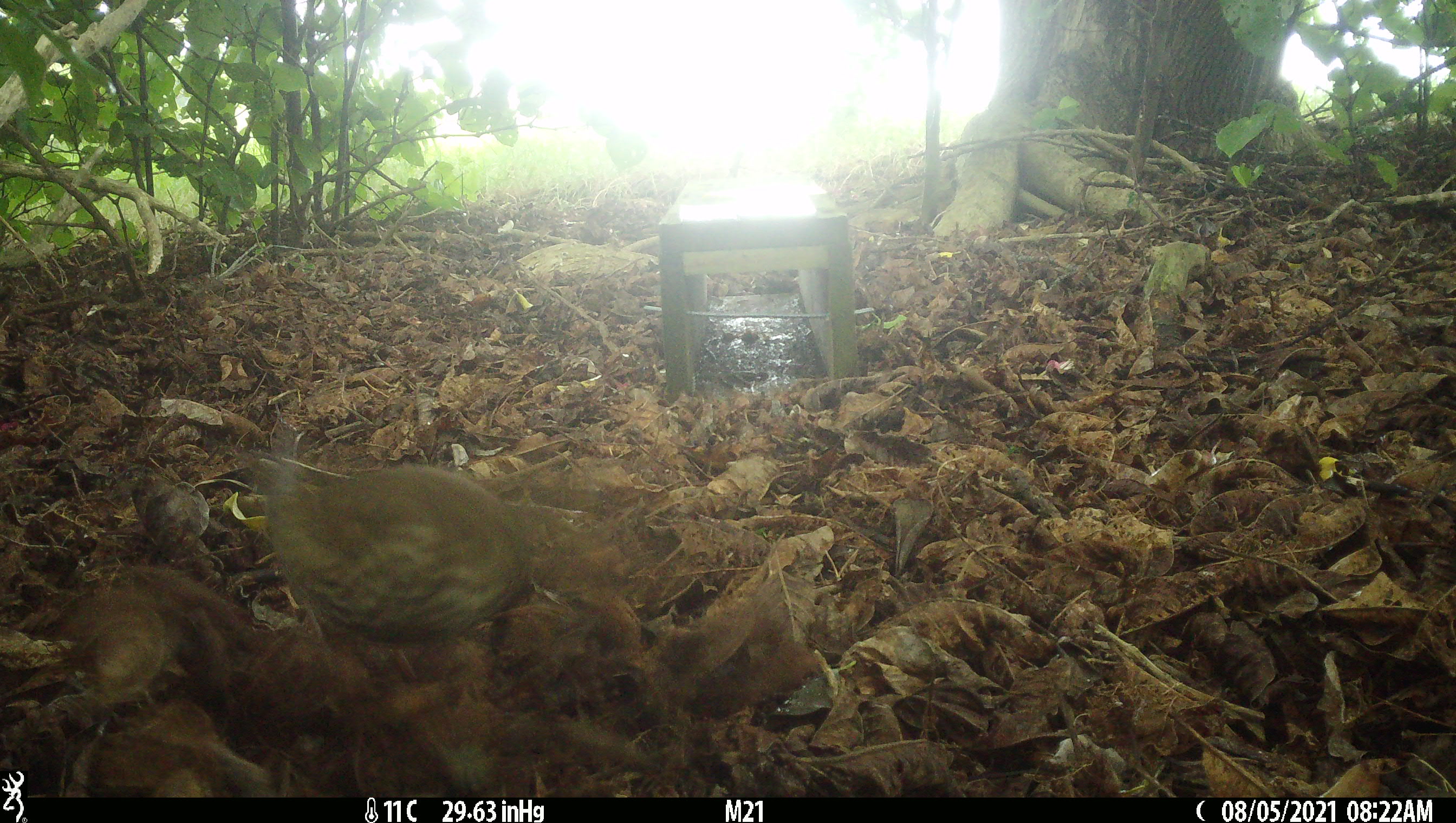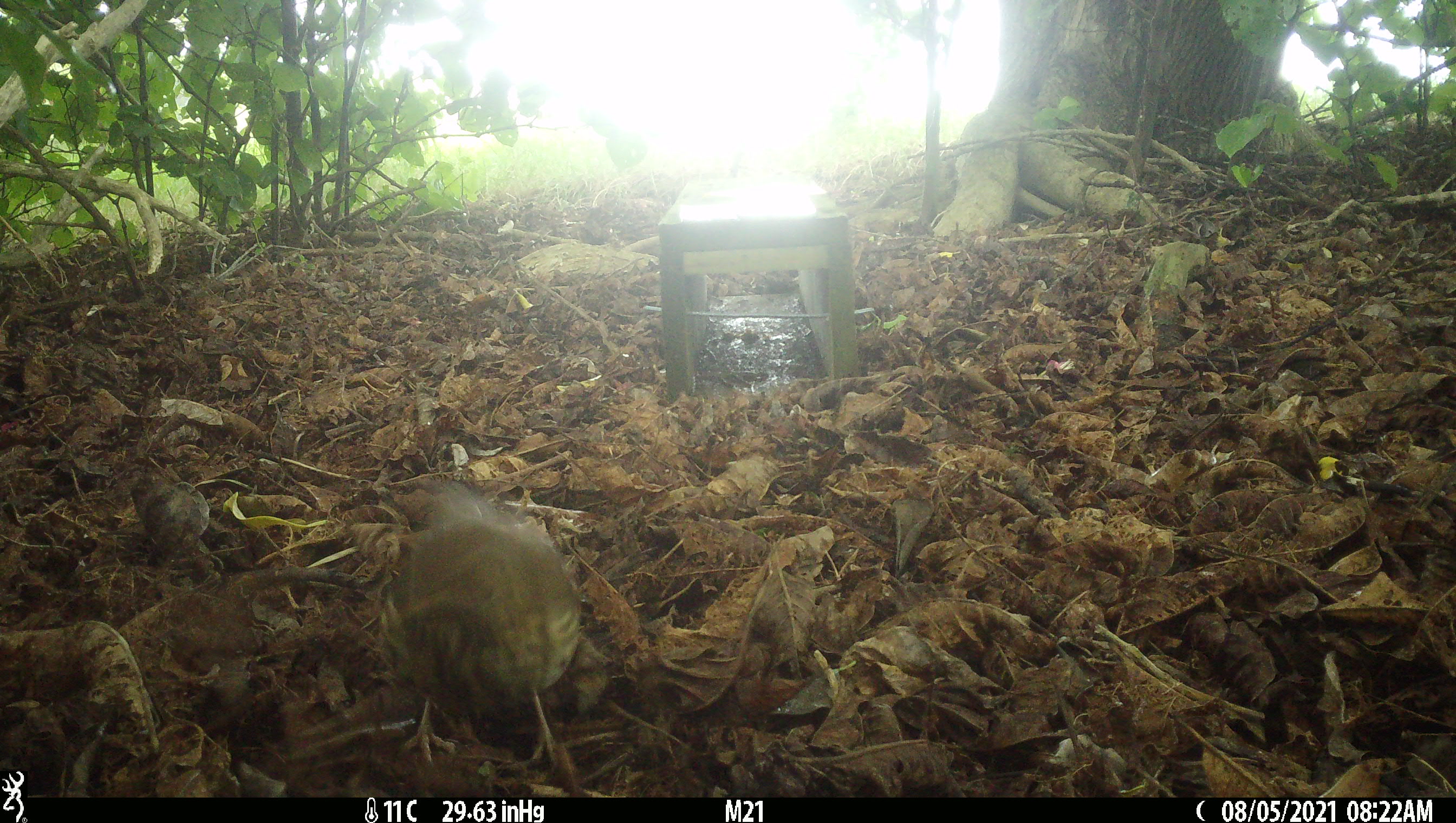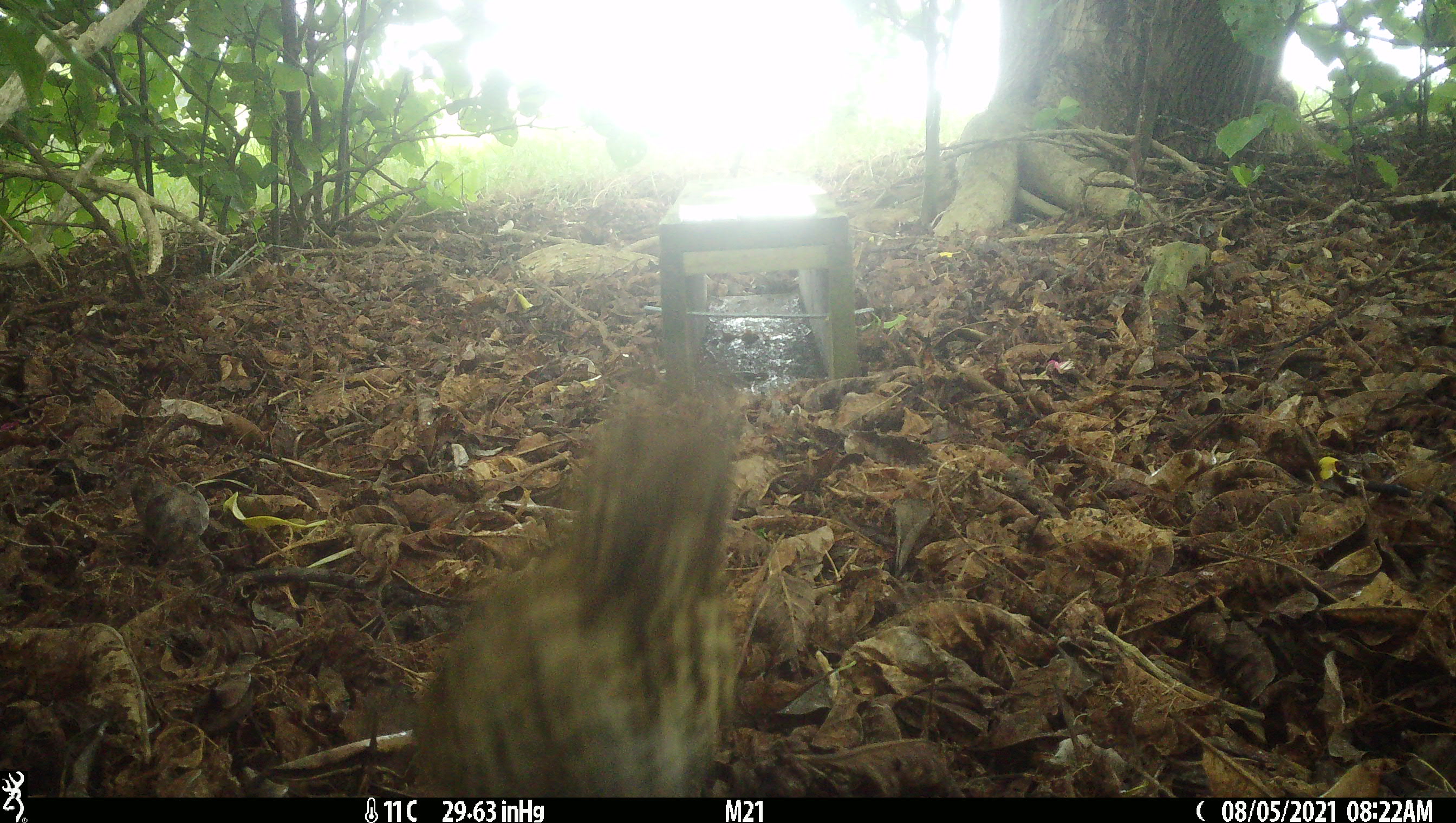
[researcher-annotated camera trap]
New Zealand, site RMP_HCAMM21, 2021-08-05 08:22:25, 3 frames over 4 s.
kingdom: Animalia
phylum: Chordata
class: Aves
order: Passeriformes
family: Turdidae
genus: Turdus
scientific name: Turdus philomelos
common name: song thrush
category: thrush